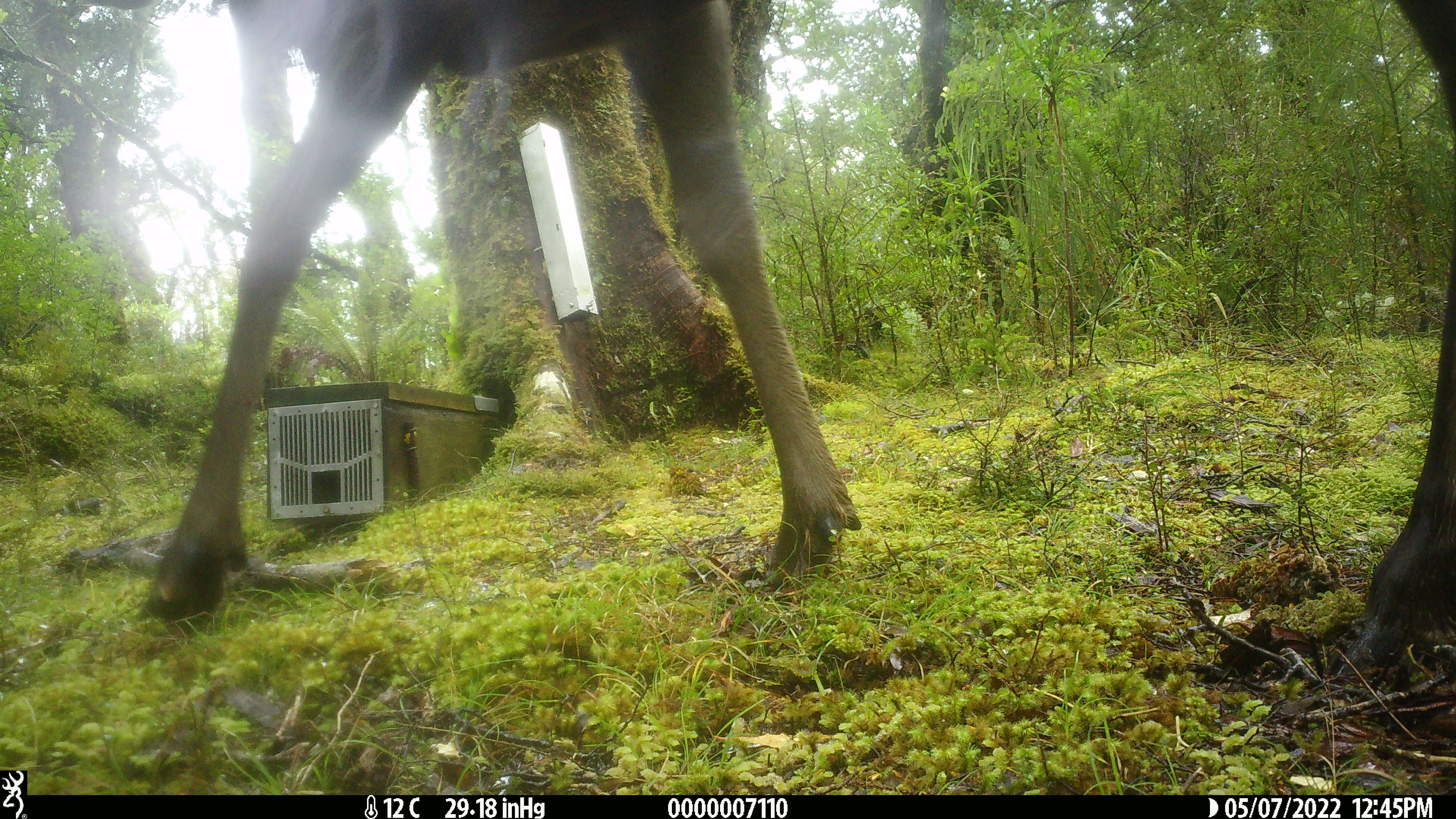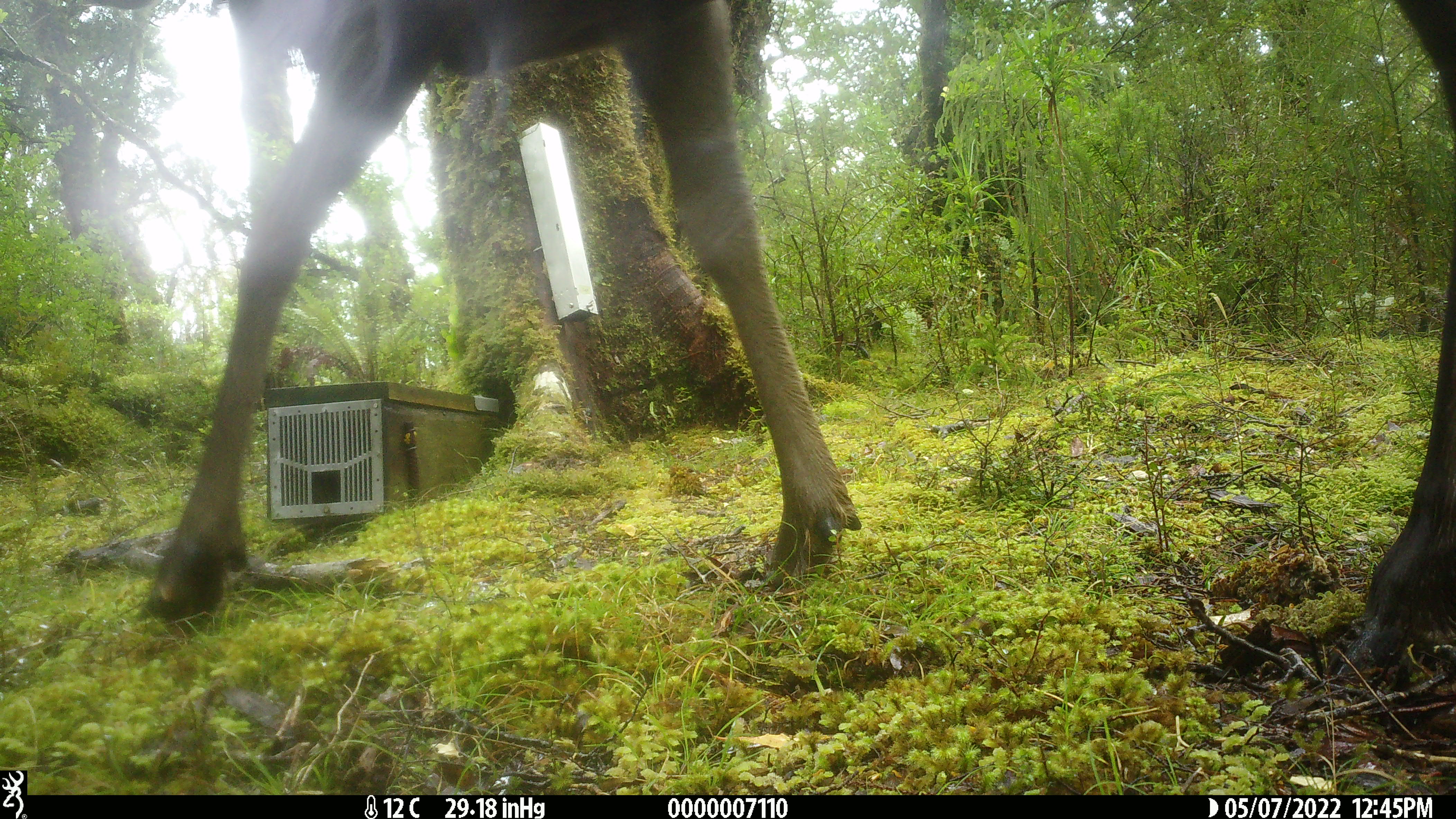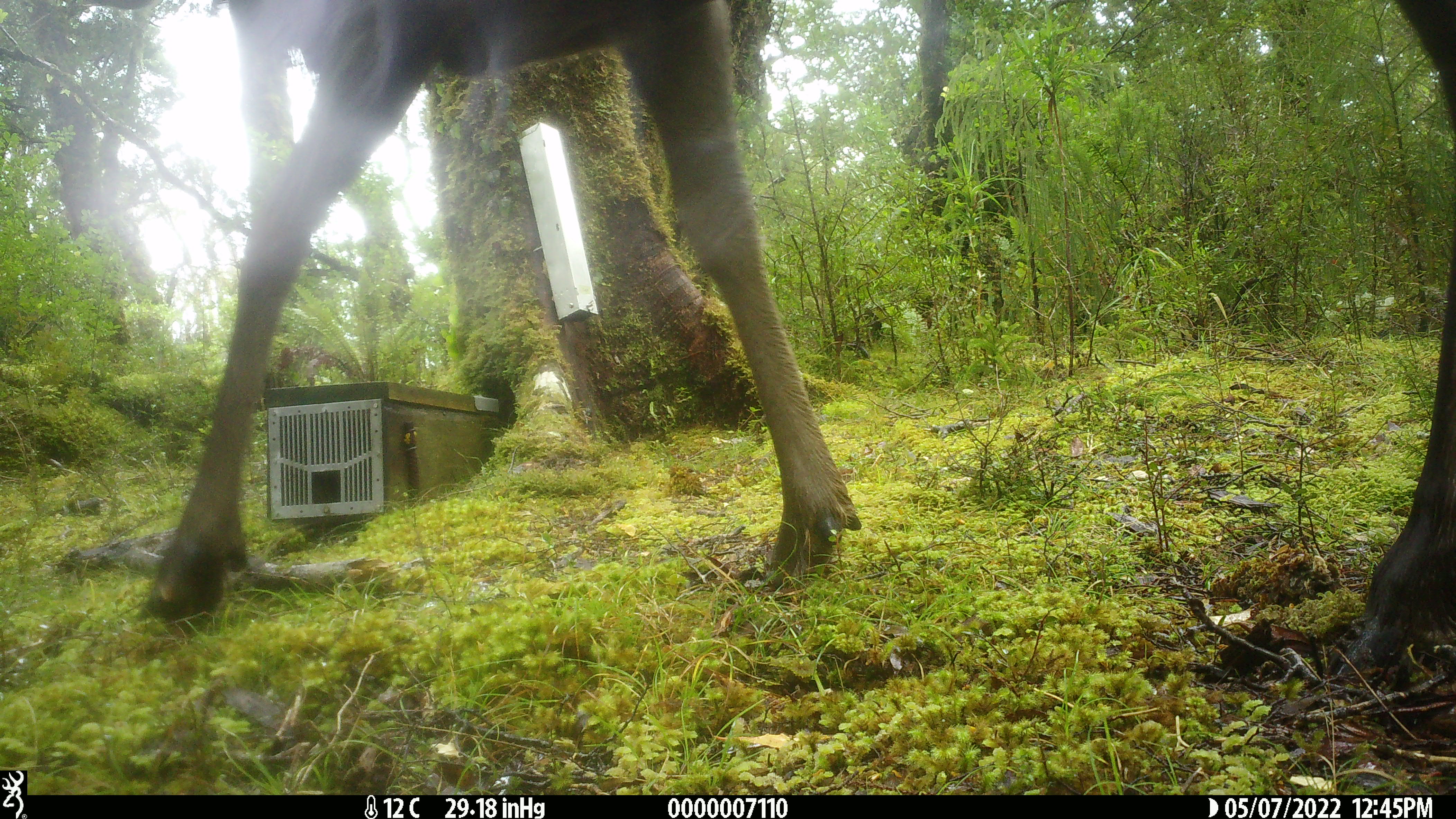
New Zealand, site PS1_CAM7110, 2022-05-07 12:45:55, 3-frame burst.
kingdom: Animalia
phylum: Chordata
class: Mammalia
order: Artiodactyla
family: Cervidae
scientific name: Cervidae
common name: deer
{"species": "deer (Cervidae)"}